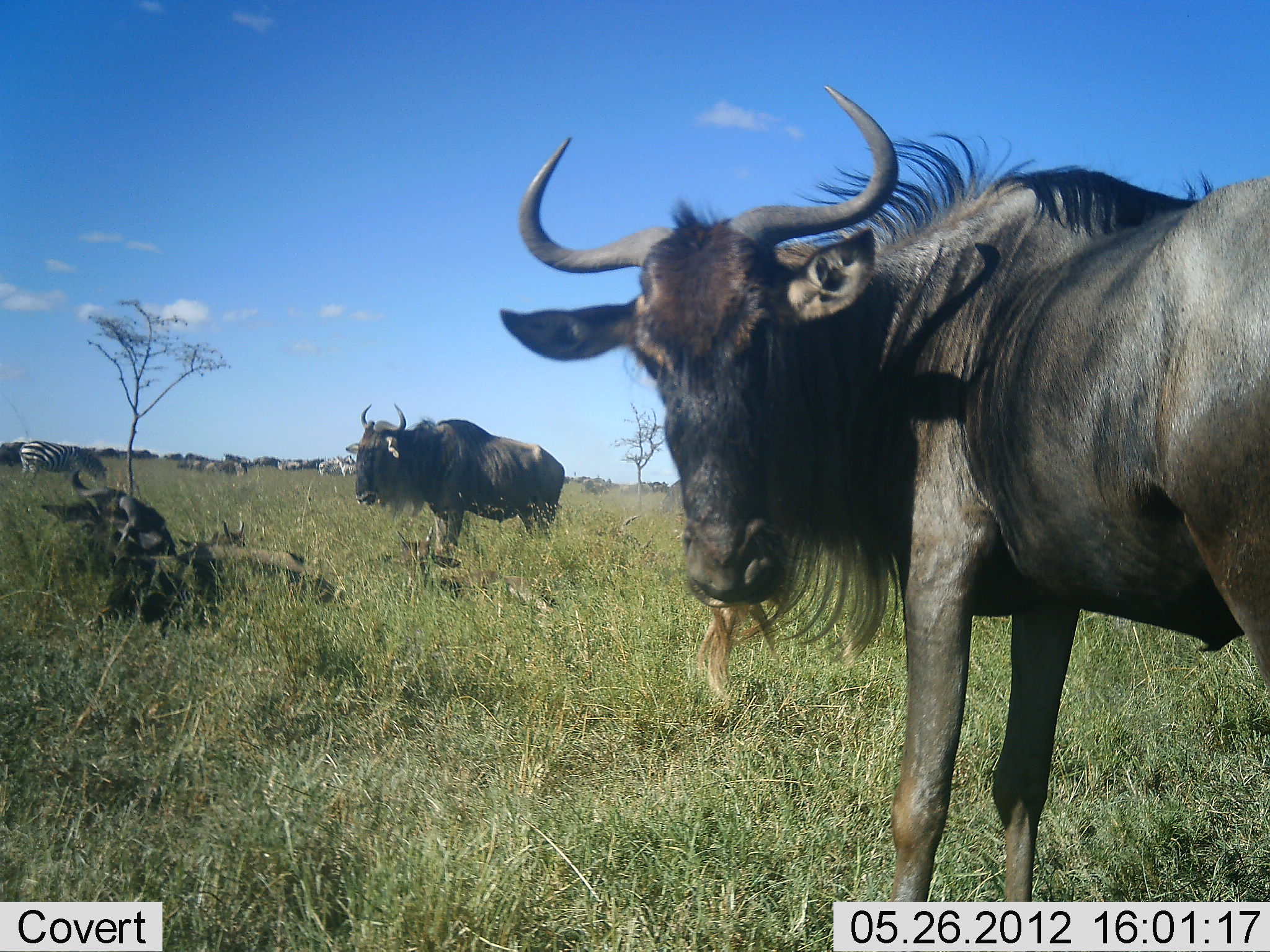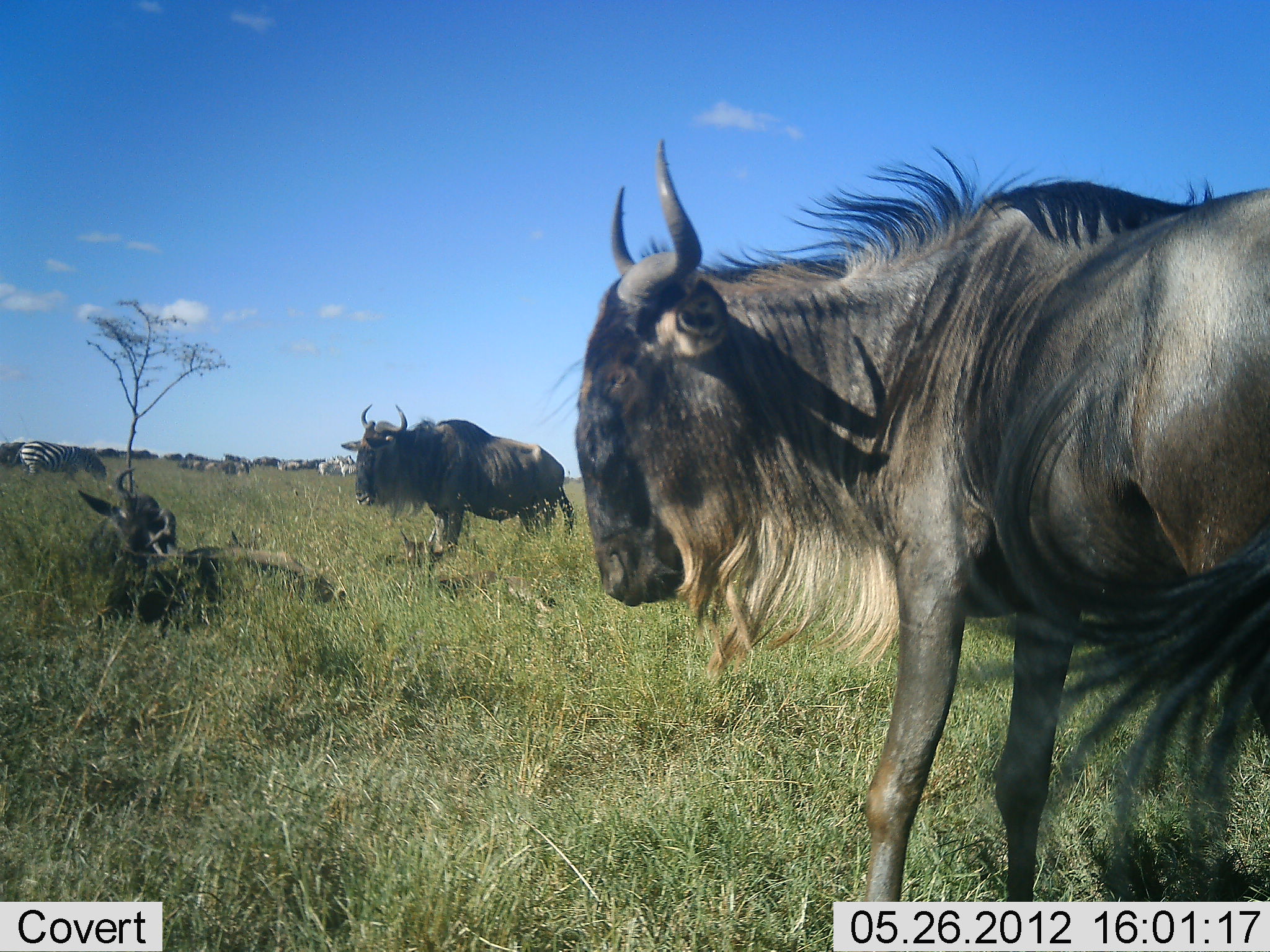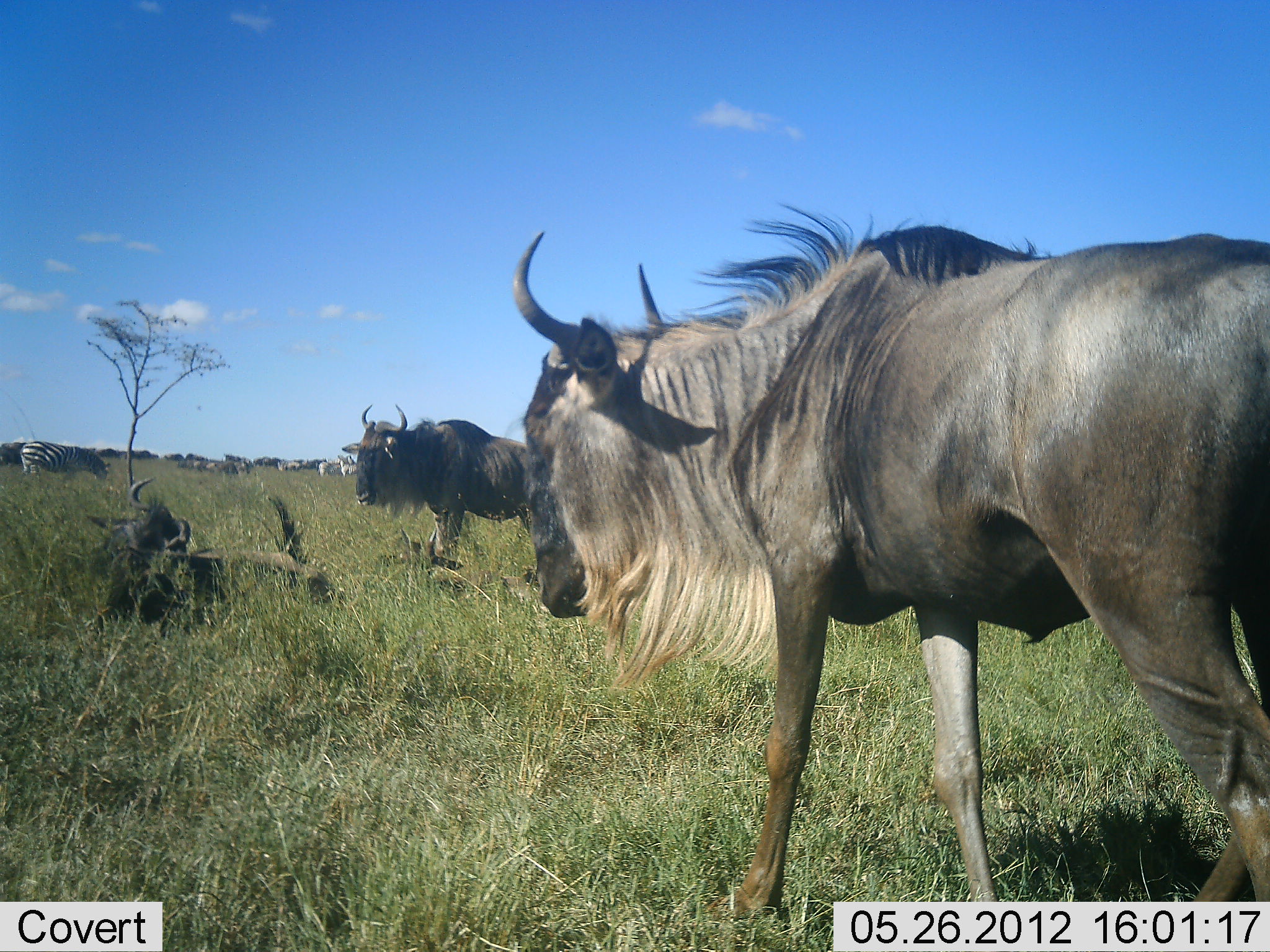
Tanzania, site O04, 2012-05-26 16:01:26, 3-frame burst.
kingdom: Animalia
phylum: Chordata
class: Mammalia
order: Artiodactyla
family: Bovidae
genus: Connochaetes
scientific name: Connochaetes taurinus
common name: blue wildebeest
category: wildebeest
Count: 4.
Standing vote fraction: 100%.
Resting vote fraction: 82%.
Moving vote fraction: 36%.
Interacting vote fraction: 0%.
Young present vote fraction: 18%.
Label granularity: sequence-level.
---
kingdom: Animalia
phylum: Chordata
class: Mammalia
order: Perissodactyla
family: Equidae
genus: Equus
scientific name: Equus quagga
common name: plains zebra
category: zebra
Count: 4.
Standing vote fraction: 70%.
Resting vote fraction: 0%.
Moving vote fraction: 0%.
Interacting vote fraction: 0%.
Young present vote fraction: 0%.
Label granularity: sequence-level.